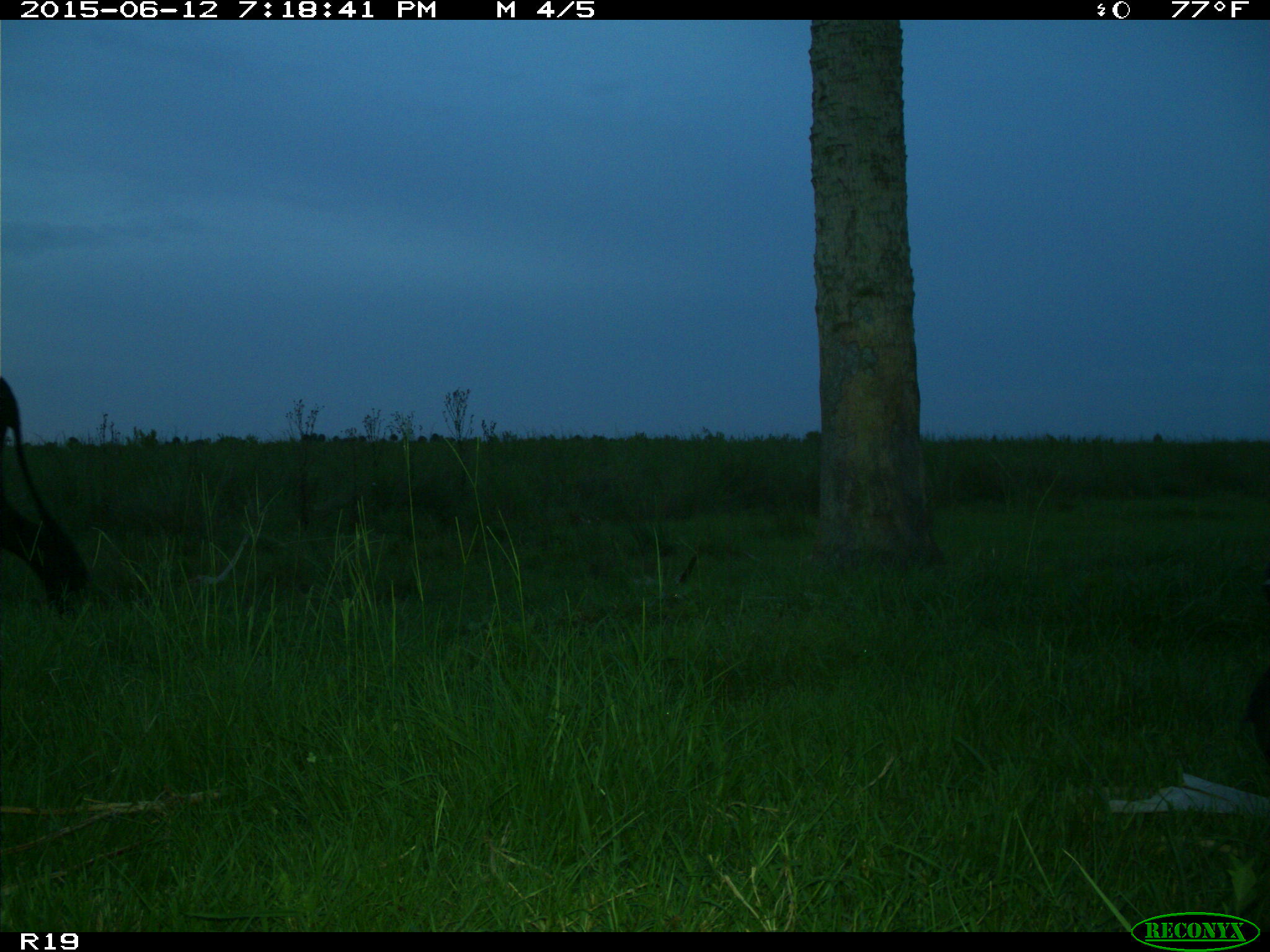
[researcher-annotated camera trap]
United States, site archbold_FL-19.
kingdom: Animalia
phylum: Chordata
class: Mammalia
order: Artiodactyla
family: Bovidae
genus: Bos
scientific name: Bos taurus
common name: domestic cow